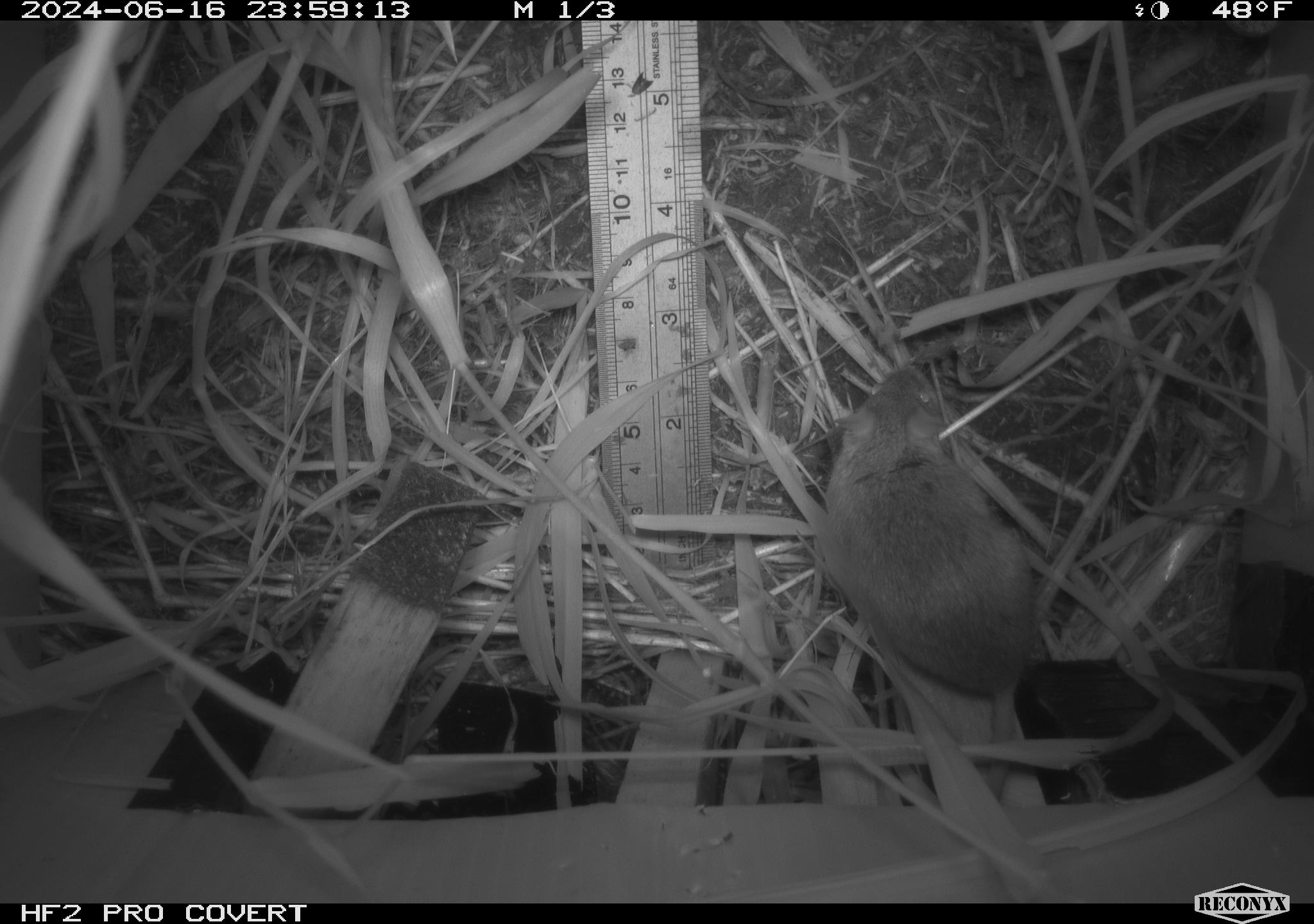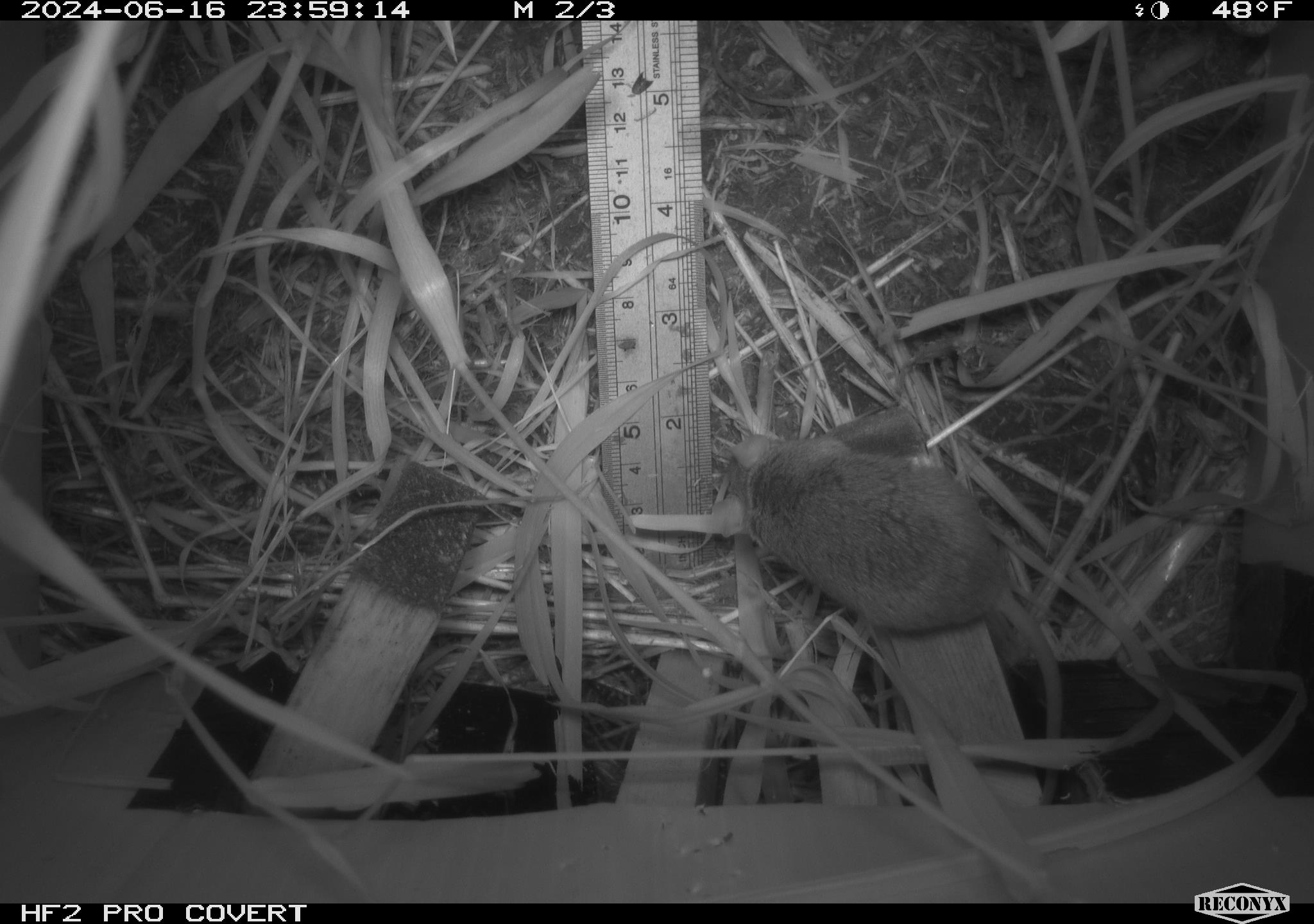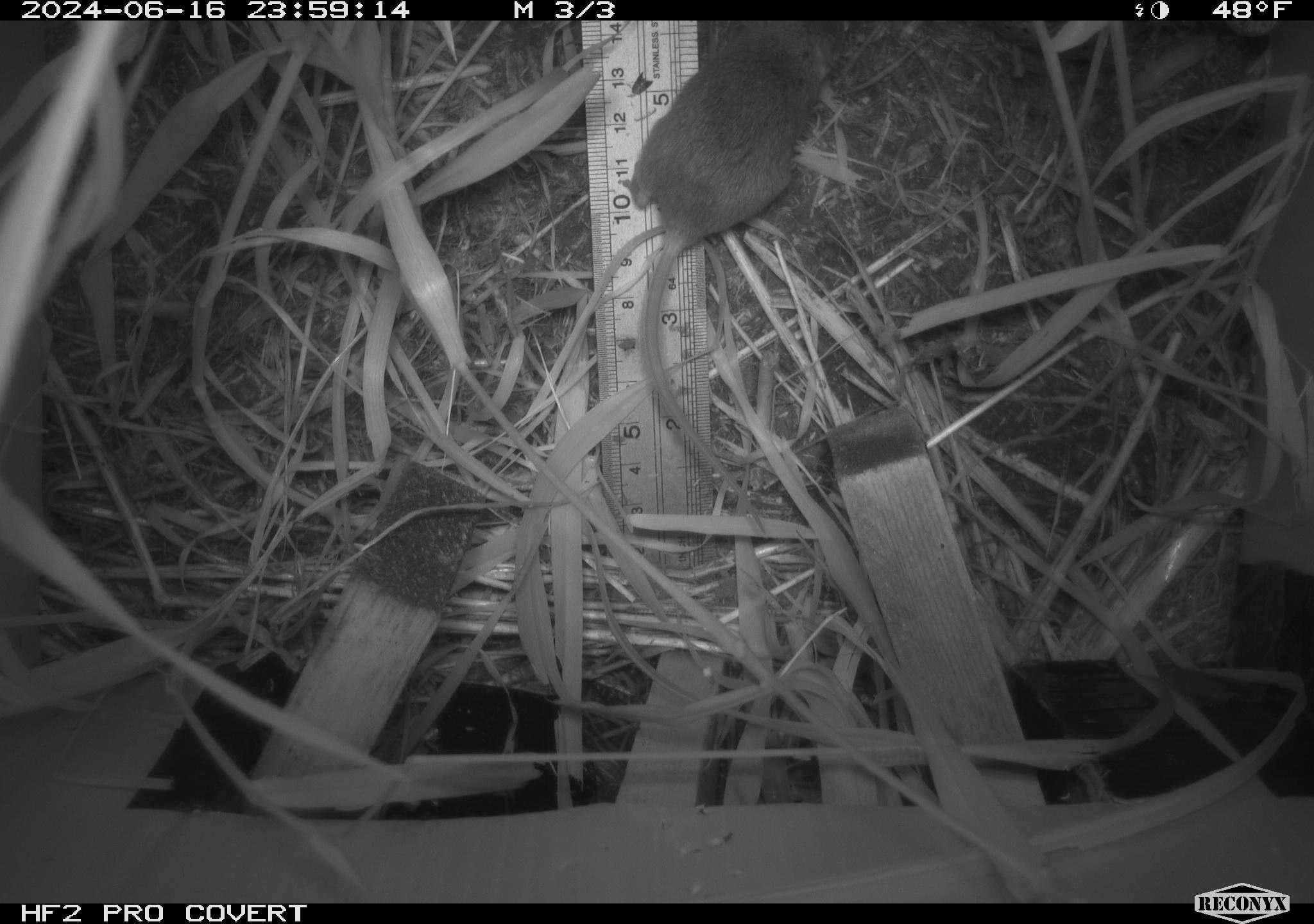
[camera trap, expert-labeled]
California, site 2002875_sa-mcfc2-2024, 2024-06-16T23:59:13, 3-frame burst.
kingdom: Animalia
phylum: Chordata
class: Mammalia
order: Rodentia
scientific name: Rodentia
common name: rodent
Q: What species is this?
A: Rodent (Rodentia).